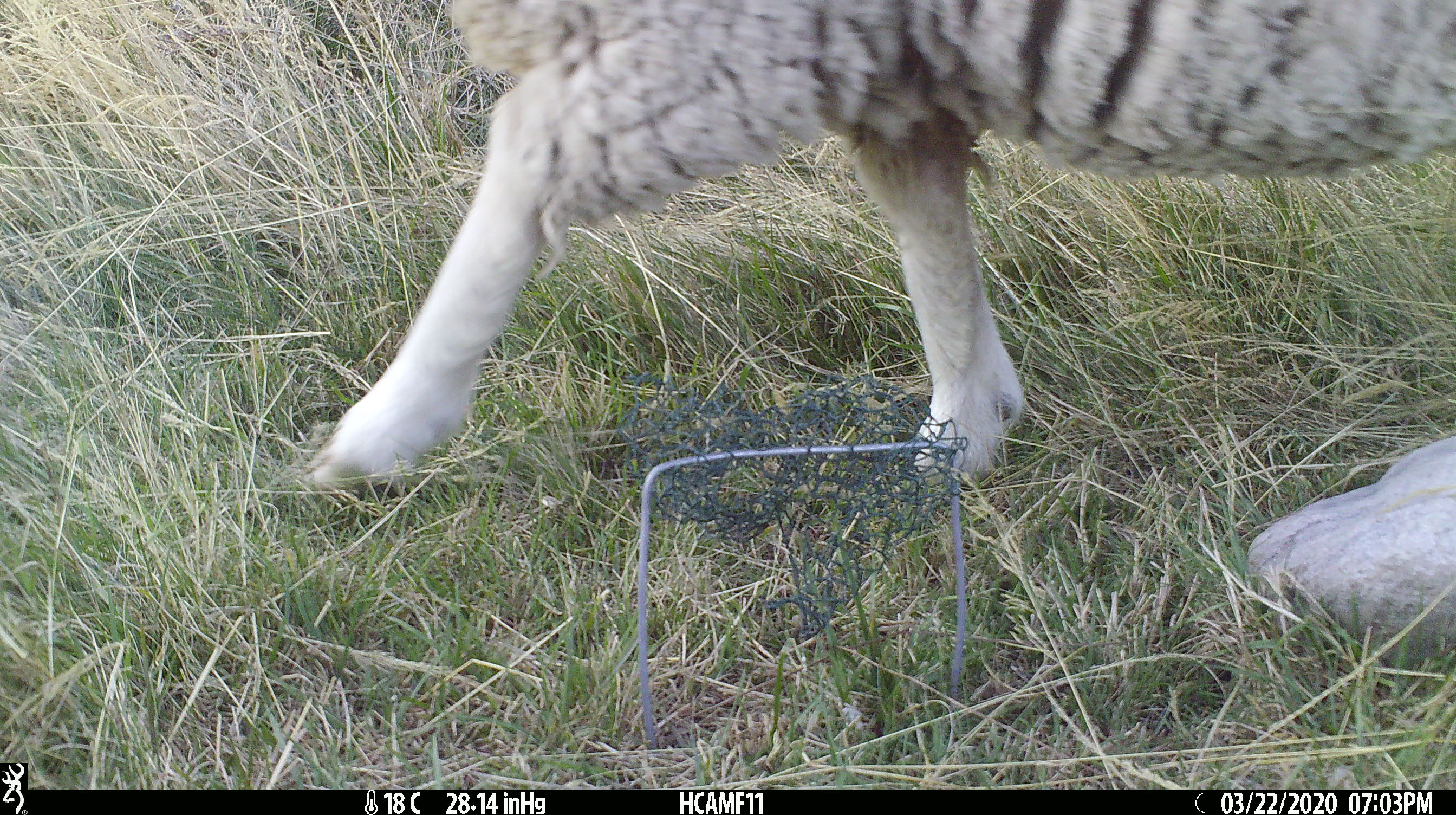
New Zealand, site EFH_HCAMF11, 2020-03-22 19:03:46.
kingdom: Animalia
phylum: Chordata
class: Mammalia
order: Artiodactyla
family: Bovidae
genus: Ovis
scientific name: Ovis aries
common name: domestic sheep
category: sheep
Sheep (domestic sheep) (Ovis aries).